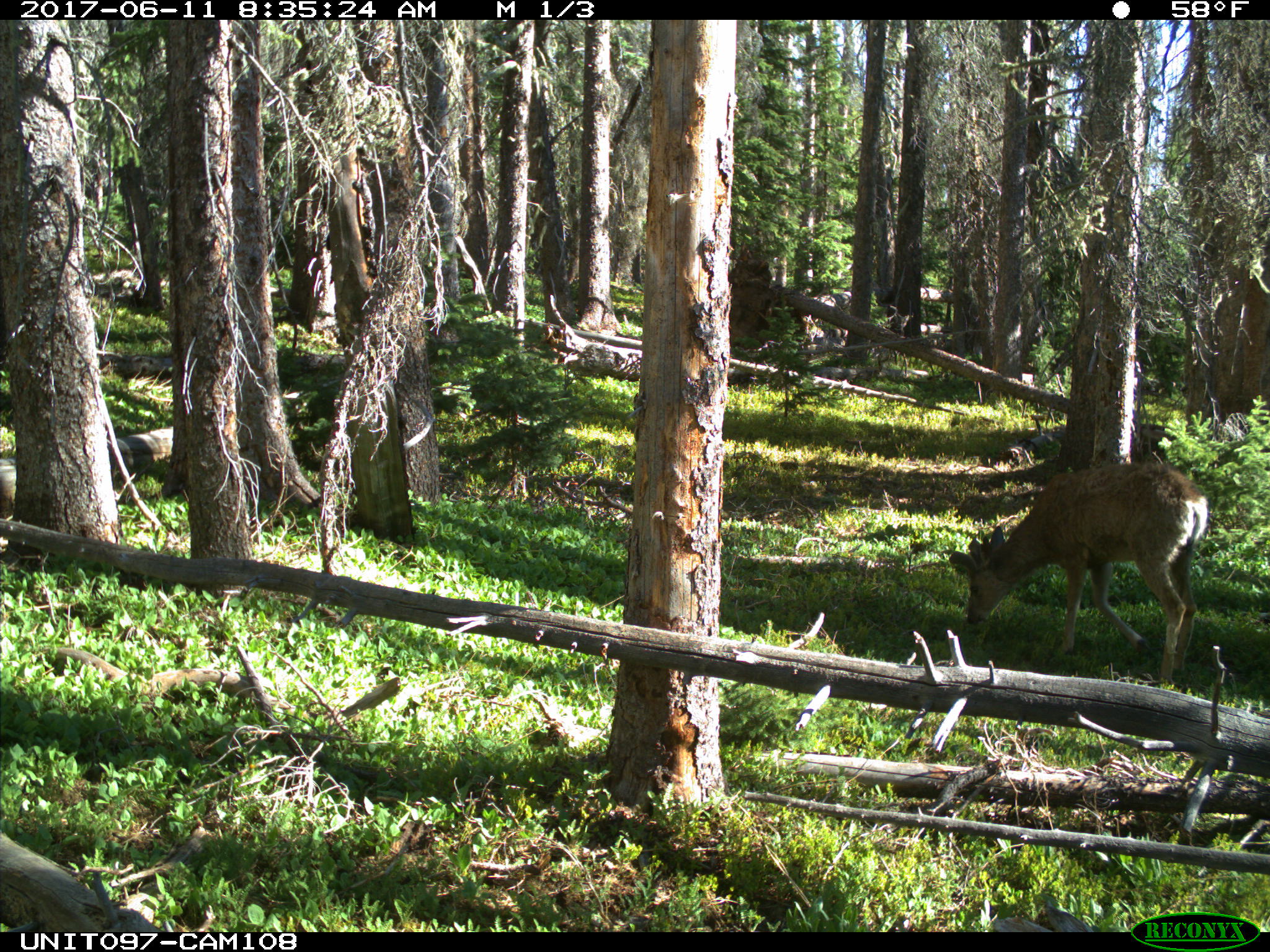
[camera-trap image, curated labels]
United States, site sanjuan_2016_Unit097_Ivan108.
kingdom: Animalia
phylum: Chordata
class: Mammalia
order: Artiodactyla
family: Cervidae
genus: Odocoileus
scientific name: Odocoileus hemionus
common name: mule deer